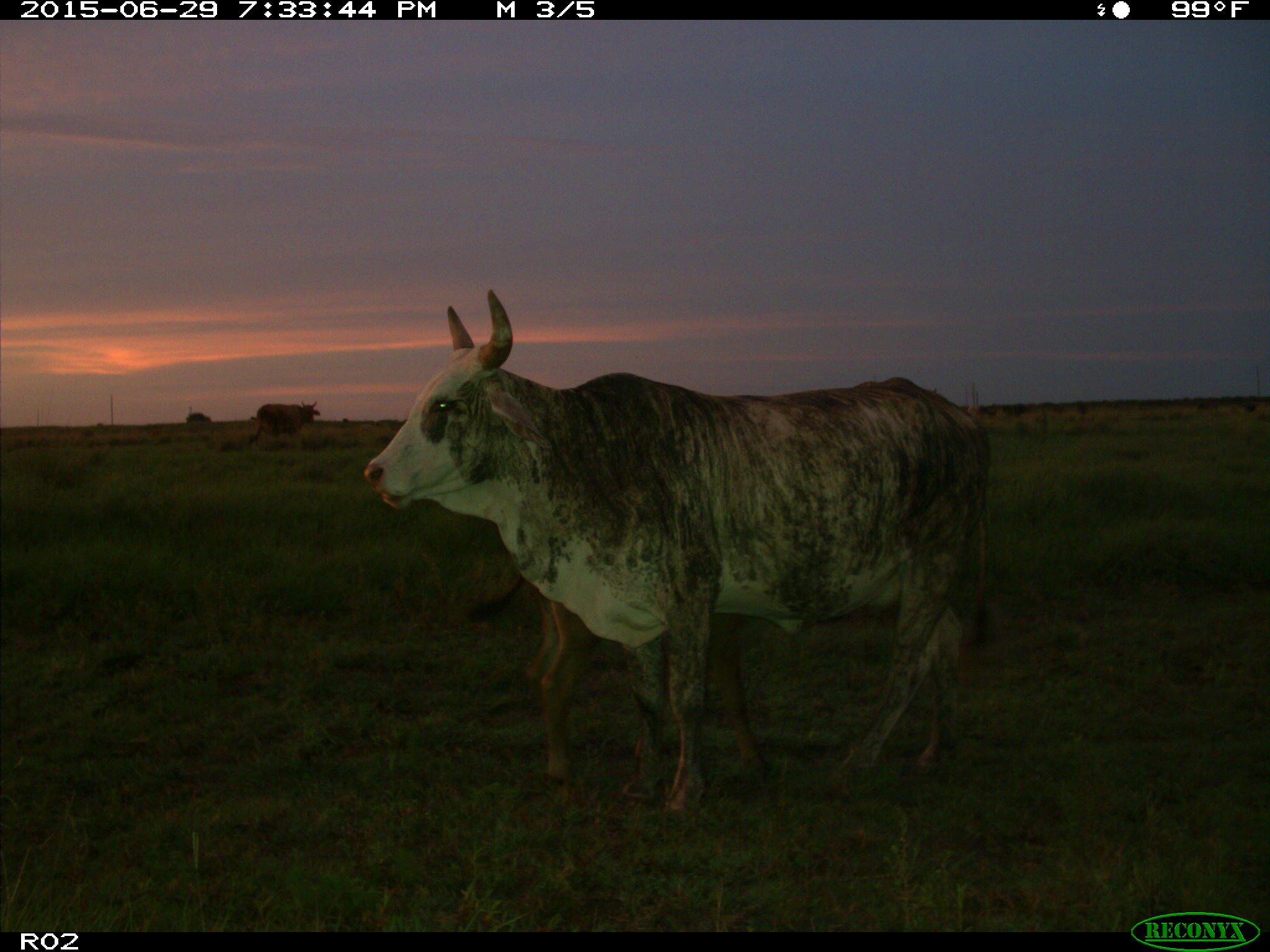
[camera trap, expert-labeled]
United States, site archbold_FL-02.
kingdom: Animalia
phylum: Chordata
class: Mammalia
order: Artiodactyla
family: Bovidae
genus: Bos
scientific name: Bos taurus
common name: domestic cow